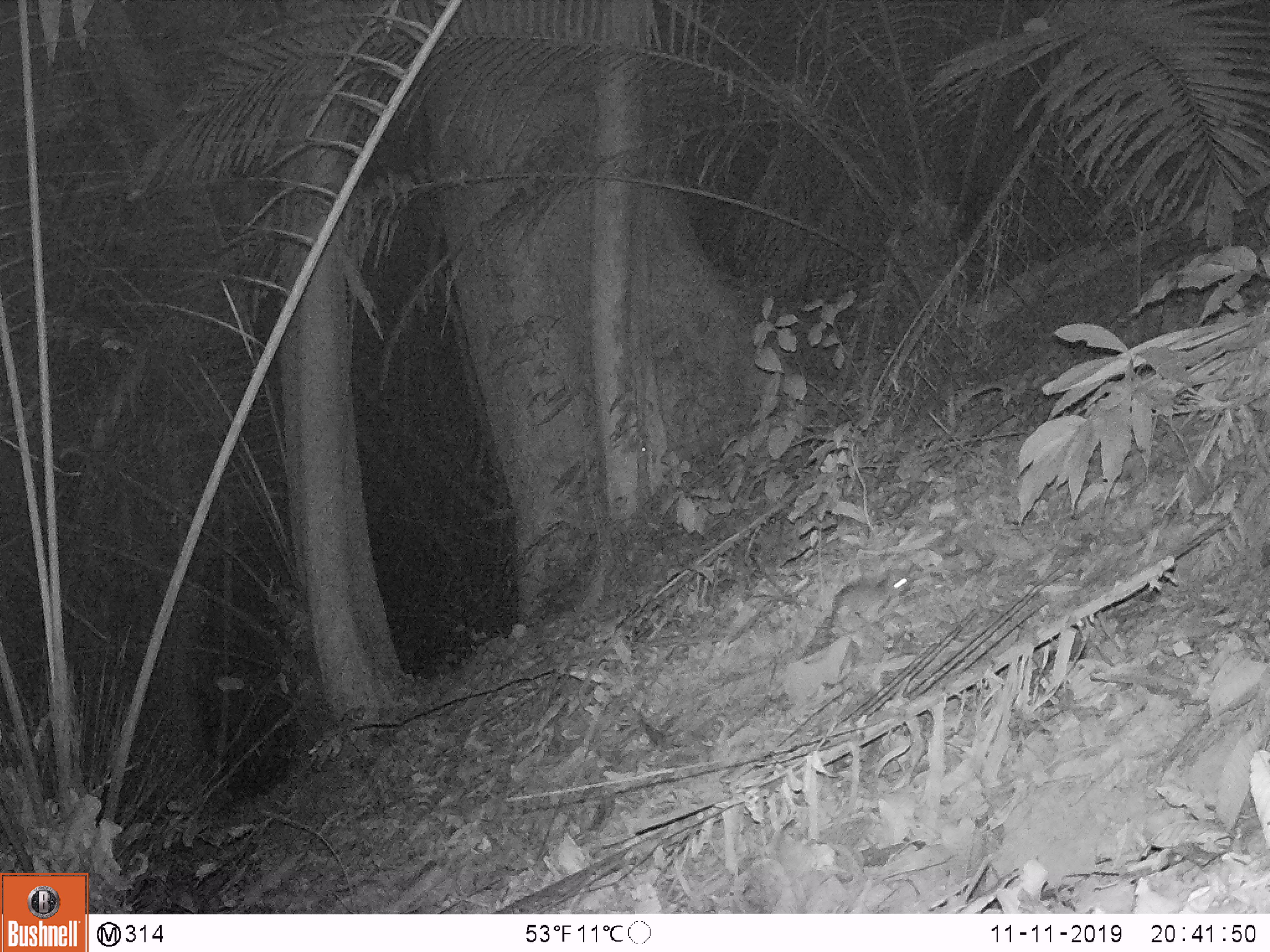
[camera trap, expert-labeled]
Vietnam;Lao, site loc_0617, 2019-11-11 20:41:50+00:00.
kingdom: Animalia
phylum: Chordata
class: Mammalia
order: Rodentia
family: Muridae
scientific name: Muridae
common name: old-world mice and rats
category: unidentified murid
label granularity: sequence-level